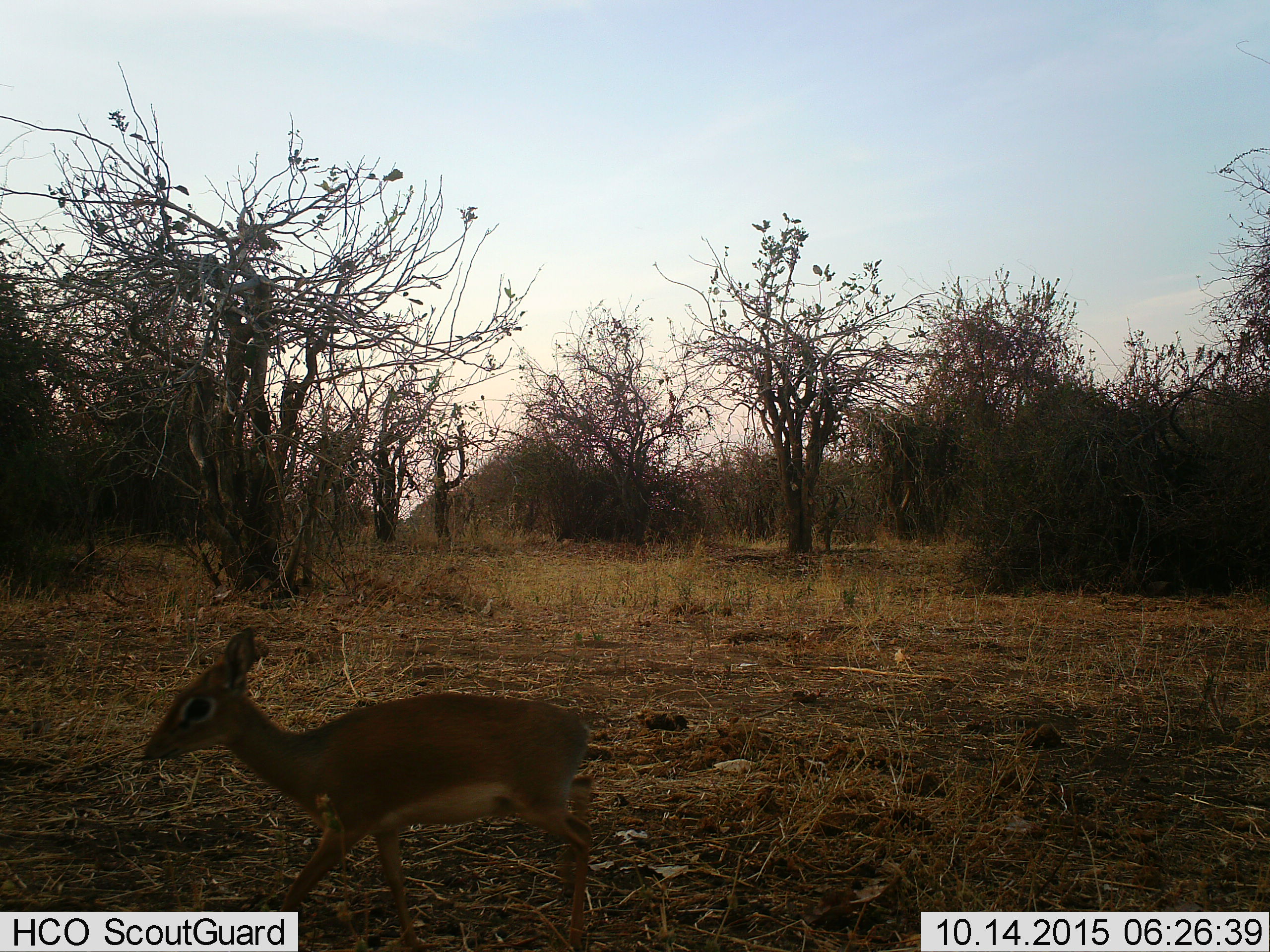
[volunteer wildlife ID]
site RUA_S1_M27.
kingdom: Animalia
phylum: Chordata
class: Mammalia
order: Artiodactyla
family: Bovidae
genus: Madoqua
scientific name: Madoqua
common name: dik-dik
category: dikdik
Dikdik (dik-dik) (Madoqua), count 1. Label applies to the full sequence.